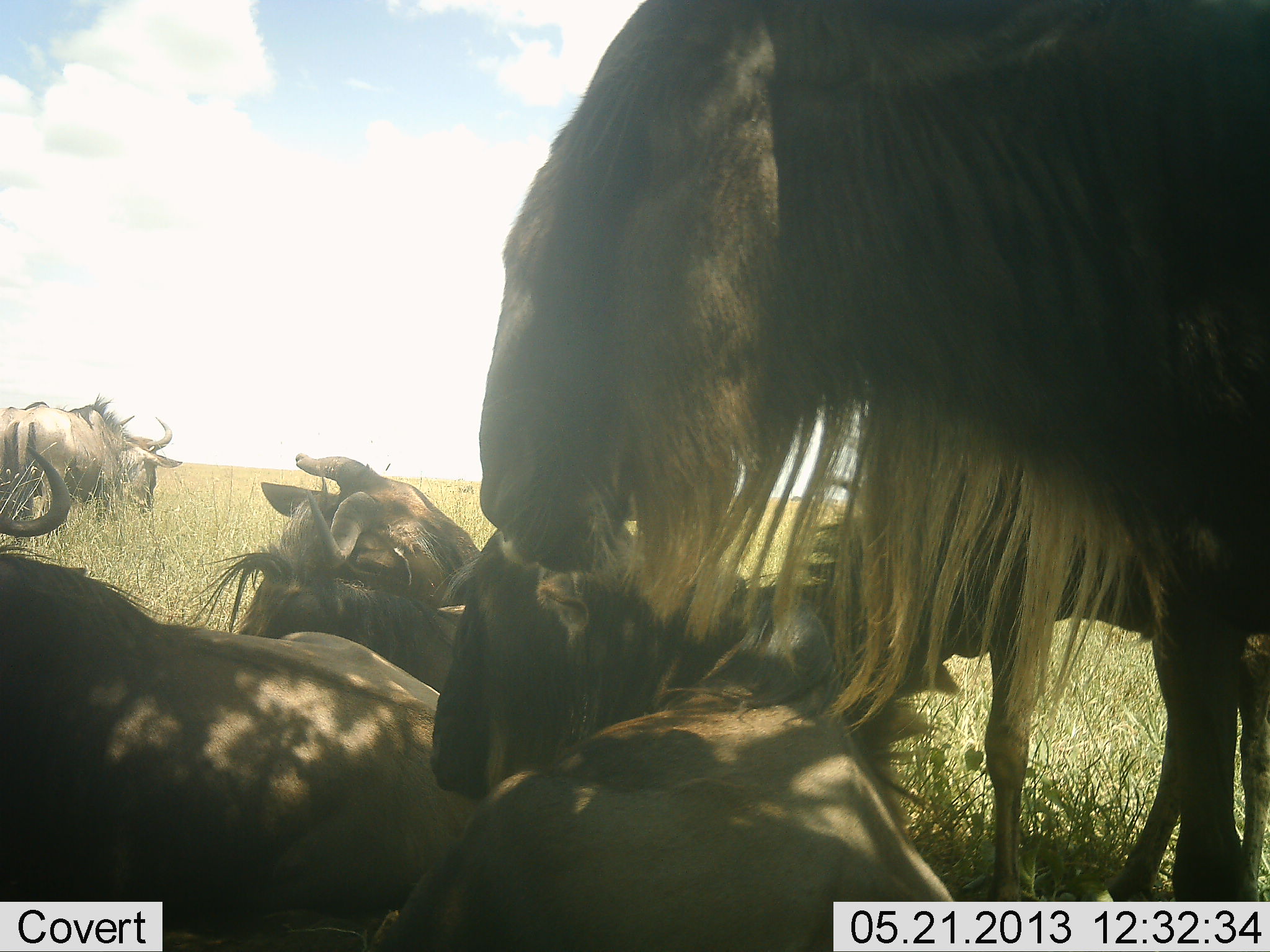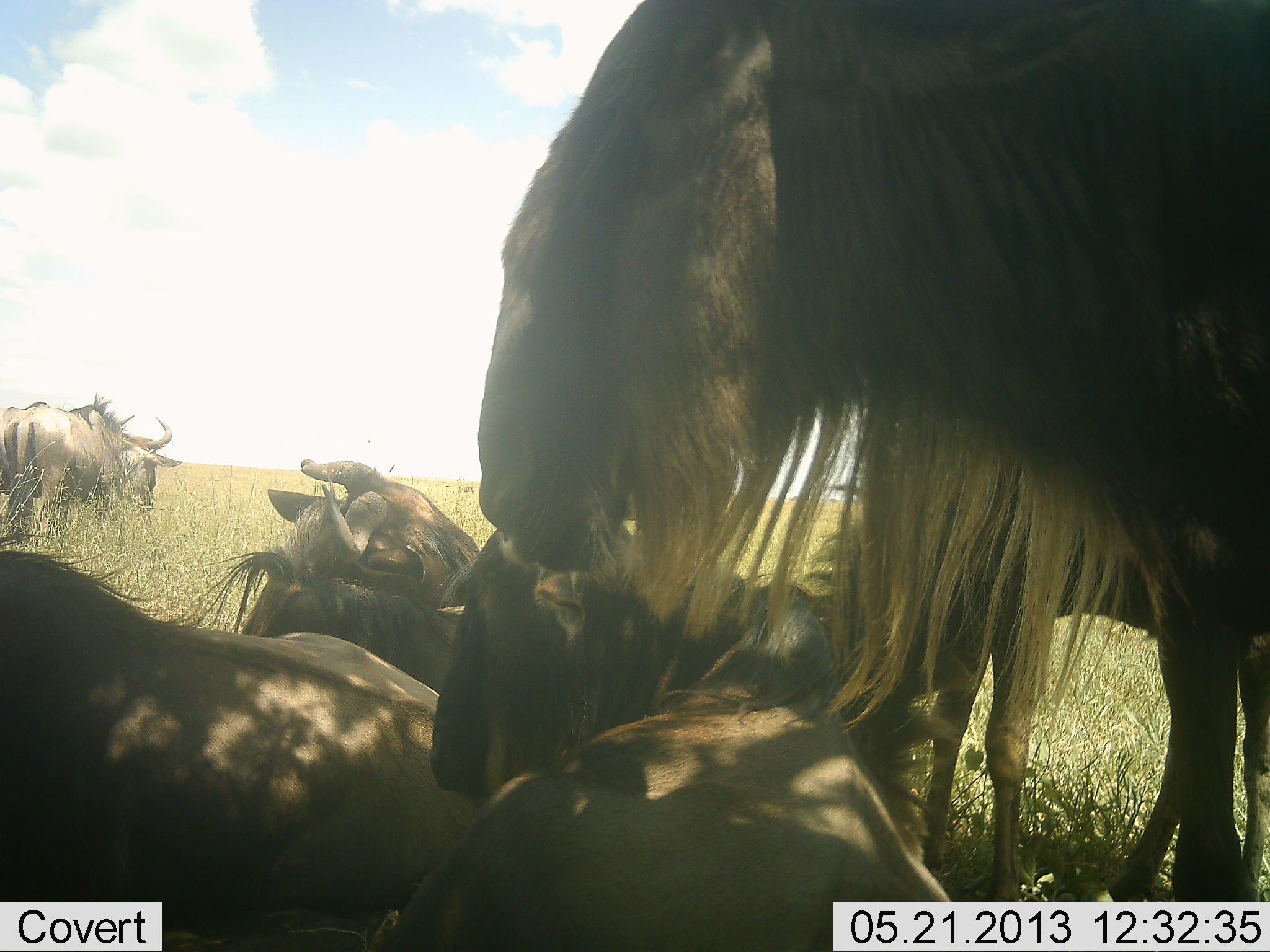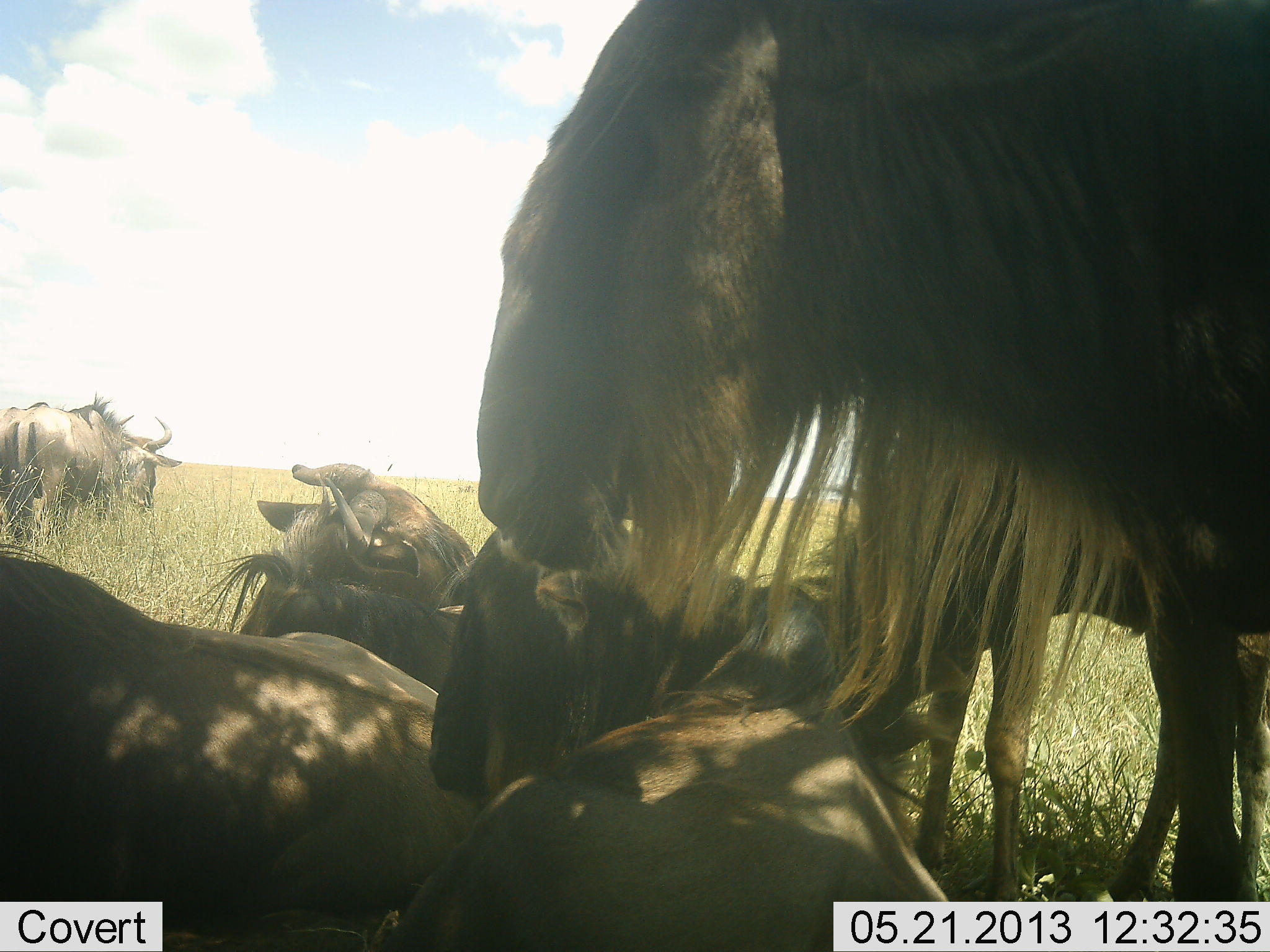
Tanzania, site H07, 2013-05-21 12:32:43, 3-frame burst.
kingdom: Animalia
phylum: Chordata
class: Mammalia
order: Artiodactyla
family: Bovidae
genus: Connochaetes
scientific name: Connochaetes taurinus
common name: blue wildebeest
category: wildebeest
Wildebeest (blue wildebeest) (Connochaetes taurinus), count 6. Behavior (volunteer vote fractions): standing 73%, resting 100%, moving 7%, interacting 0%. Young present (vote fraction): 13%. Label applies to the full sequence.